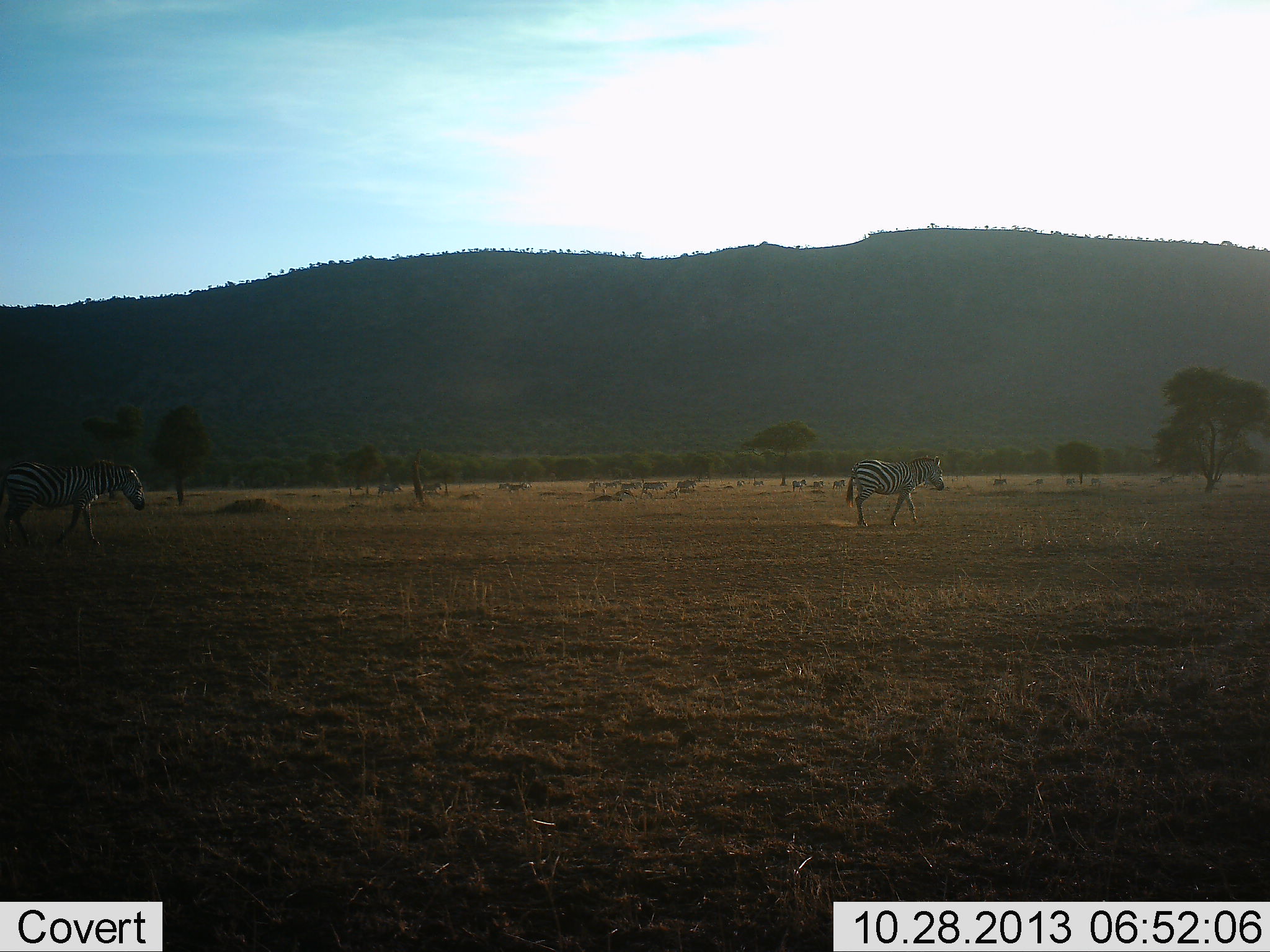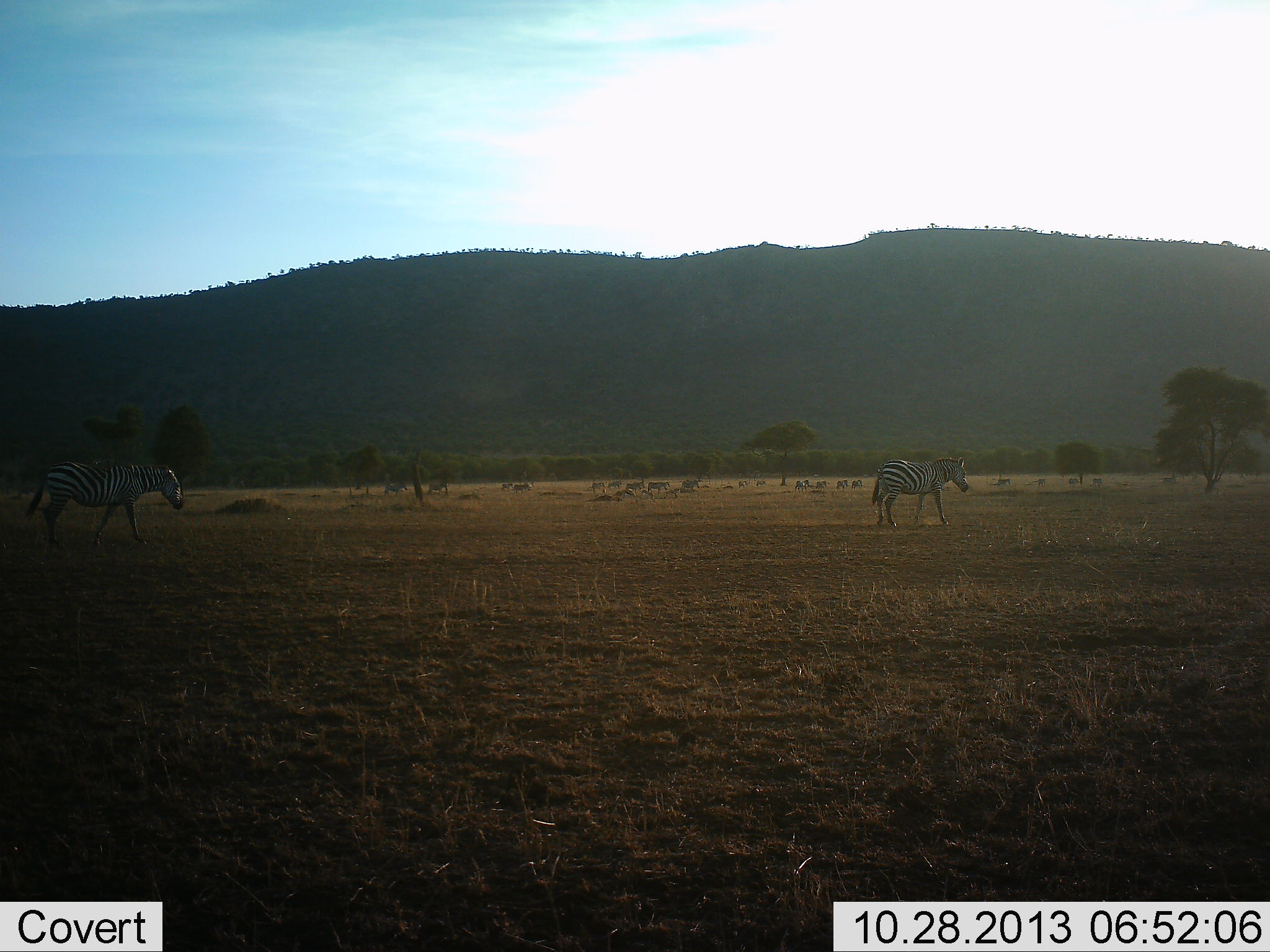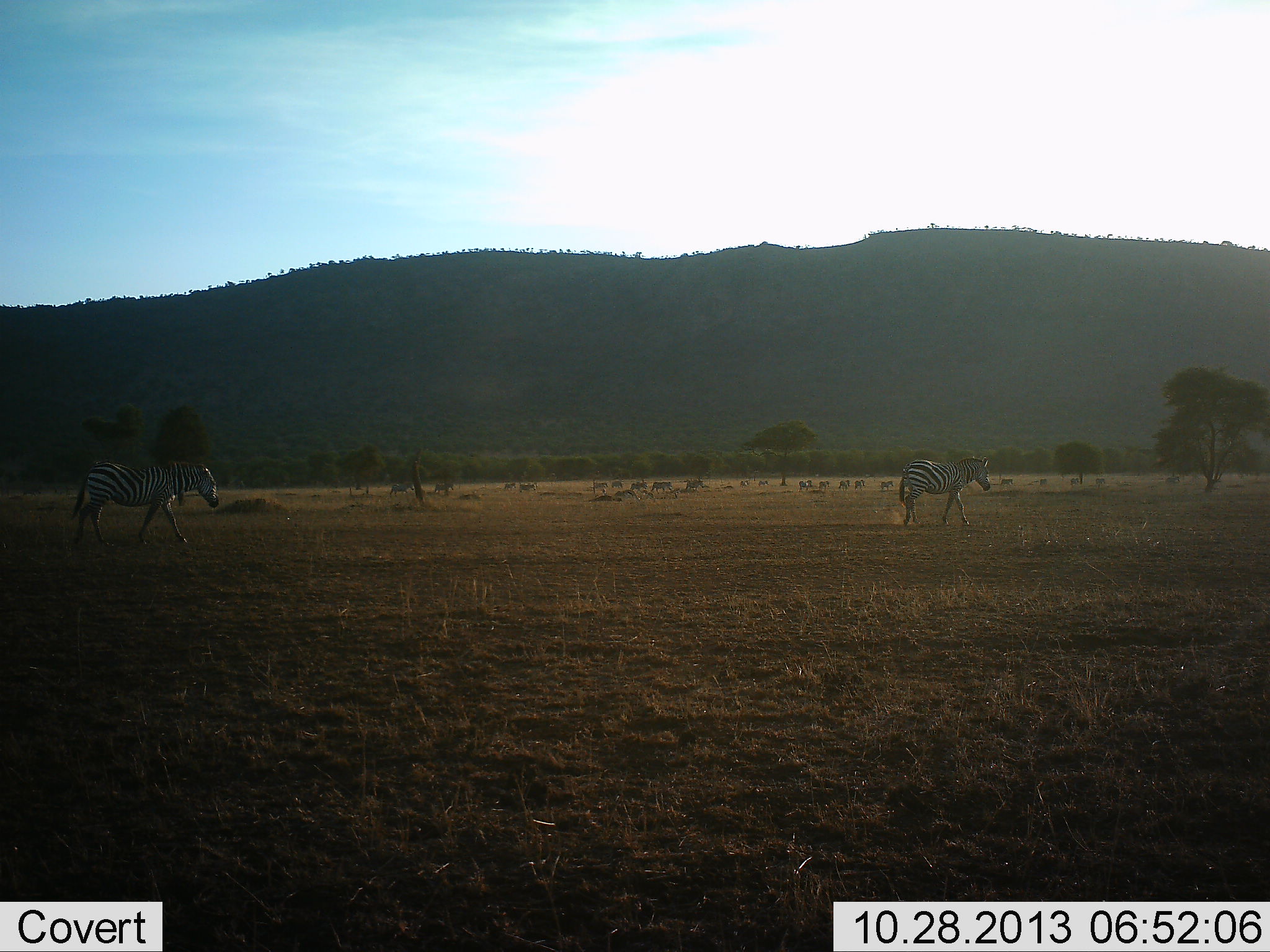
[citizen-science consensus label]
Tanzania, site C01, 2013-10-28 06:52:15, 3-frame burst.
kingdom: Animalia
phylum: Chordata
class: Mammalia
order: Perissodactyla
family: Equidae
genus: Equus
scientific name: Equus quagga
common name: plains zebra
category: zebra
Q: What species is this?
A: Zebra (plains zebra) (Equus quagga).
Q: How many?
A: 11-50.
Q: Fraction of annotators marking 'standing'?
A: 10%.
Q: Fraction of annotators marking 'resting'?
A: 0%.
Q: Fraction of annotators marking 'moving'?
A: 100%.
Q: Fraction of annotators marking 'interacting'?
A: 0%.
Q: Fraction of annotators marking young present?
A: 0%.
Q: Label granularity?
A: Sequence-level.